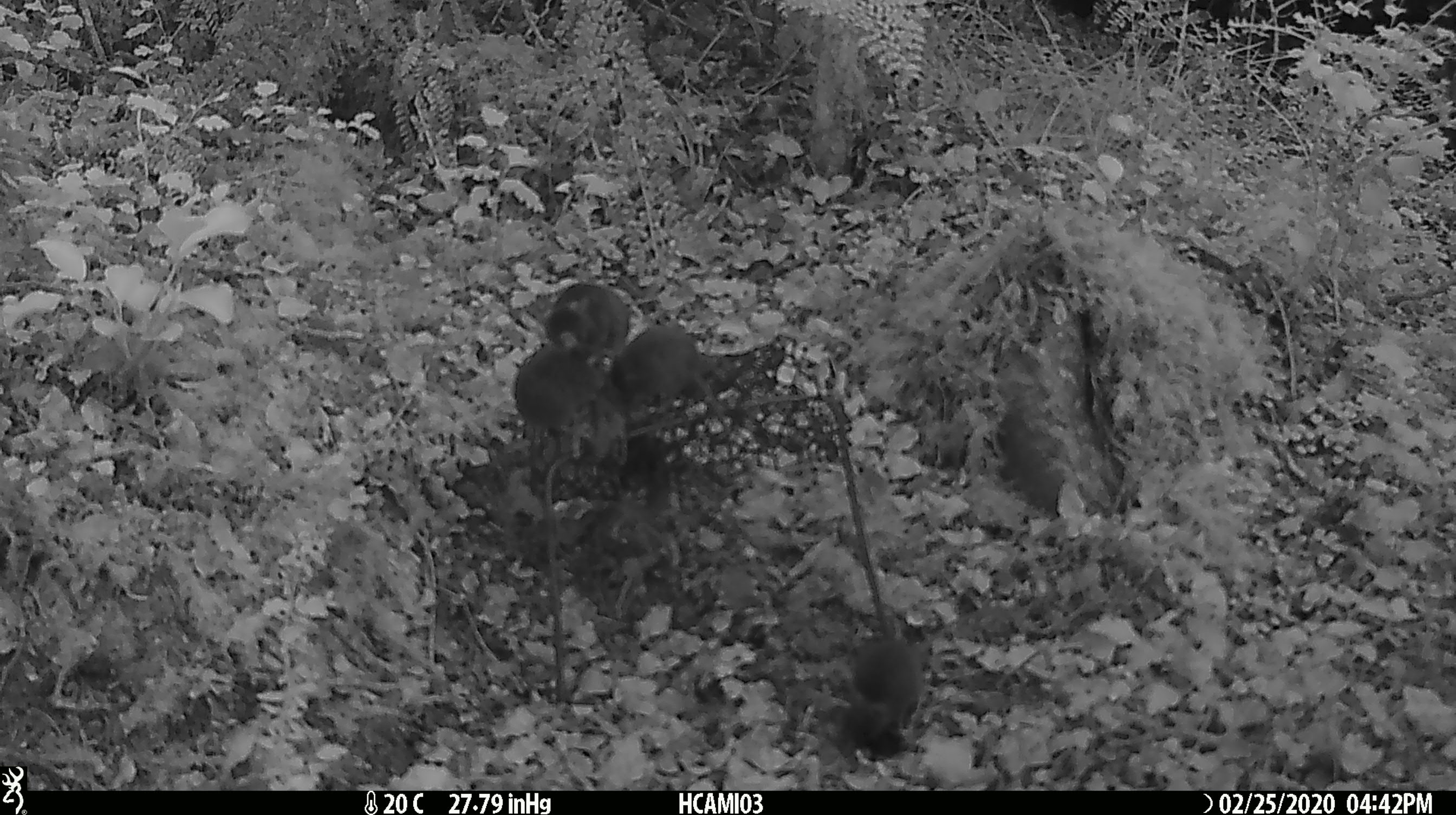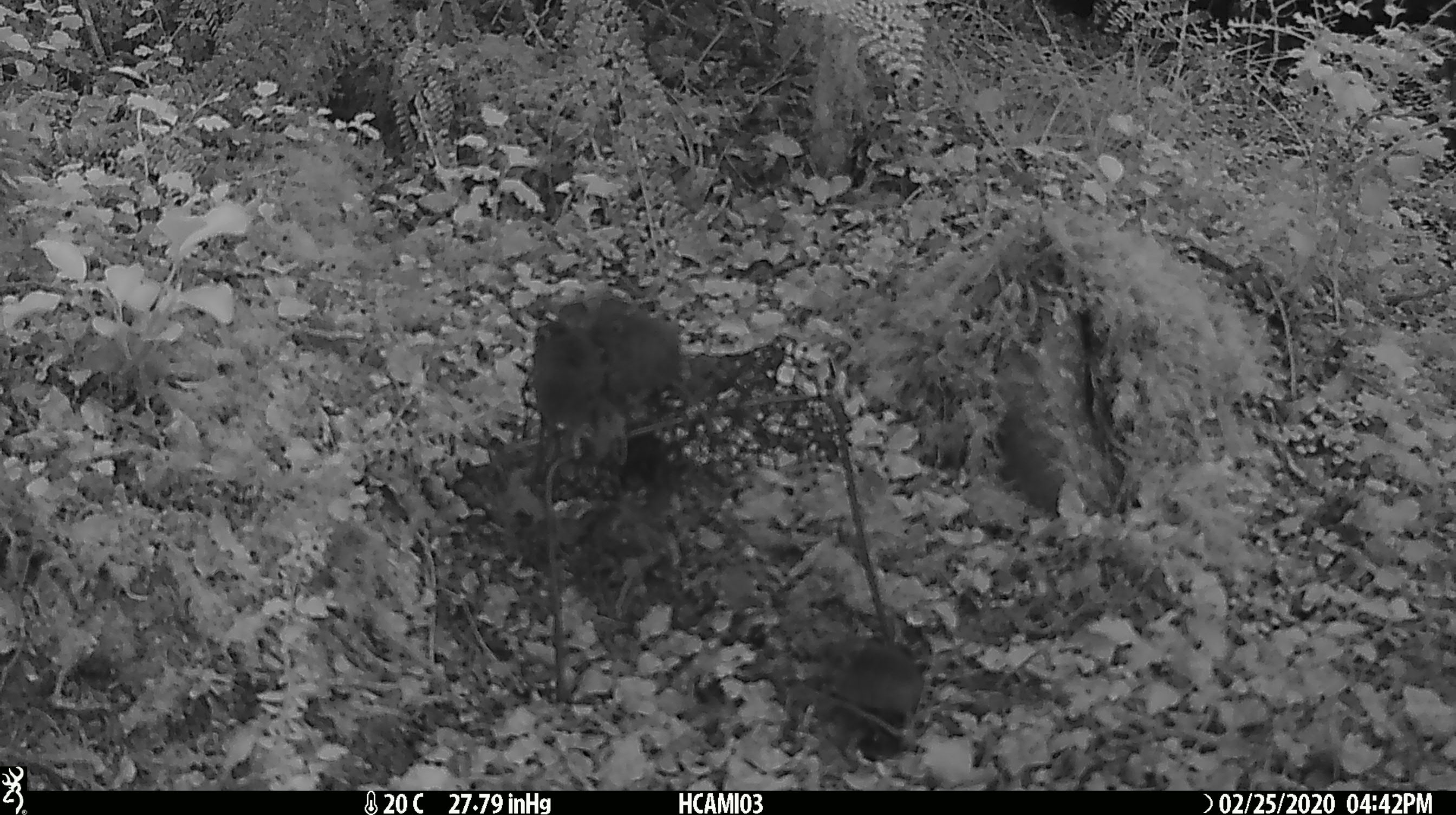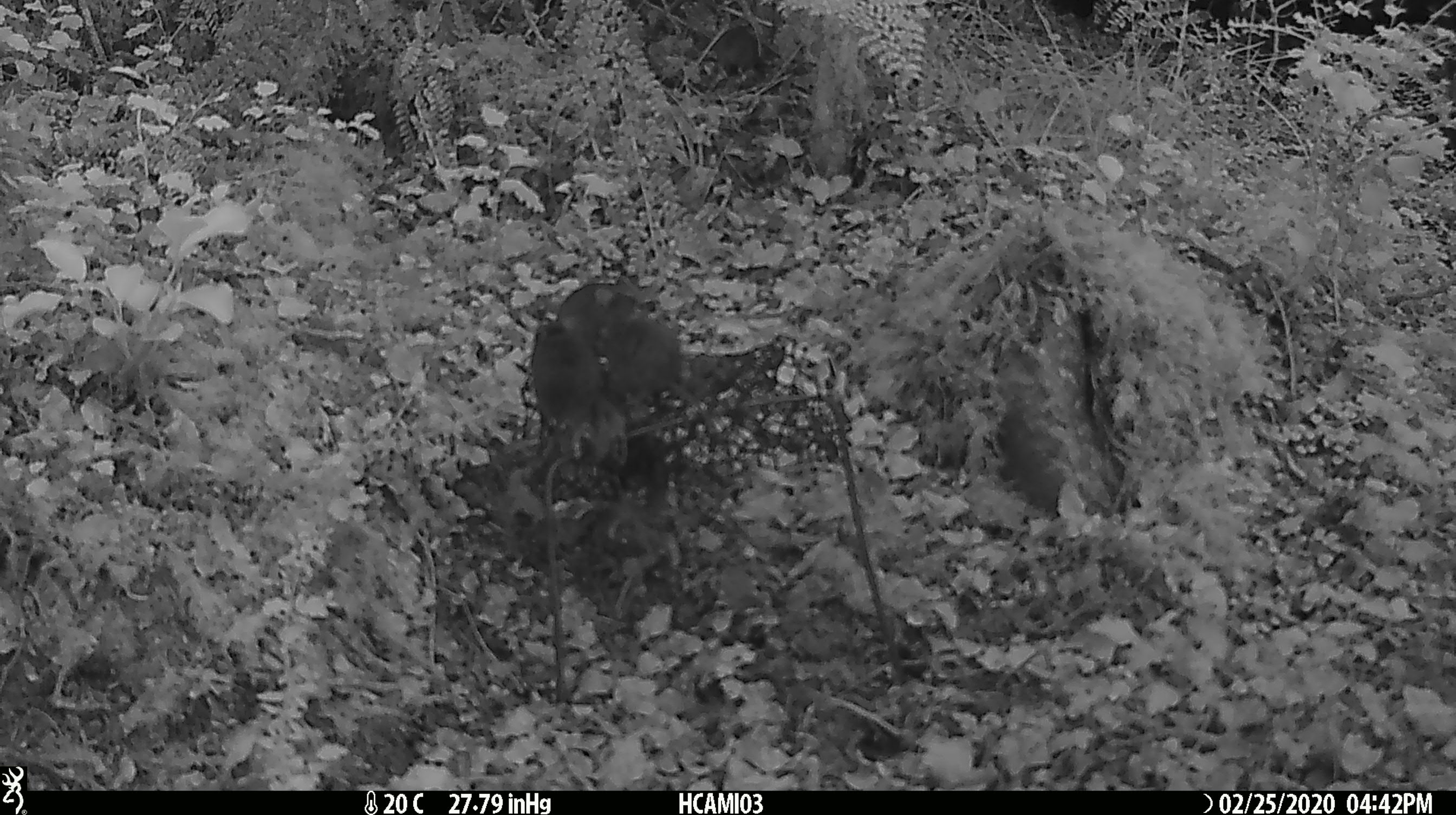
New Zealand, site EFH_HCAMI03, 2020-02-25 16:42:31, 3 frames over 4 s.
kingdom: Animalia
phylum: Chordata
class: Mammalia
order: Rodentia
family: Muridae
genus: Mus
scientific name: Mus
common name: mouse